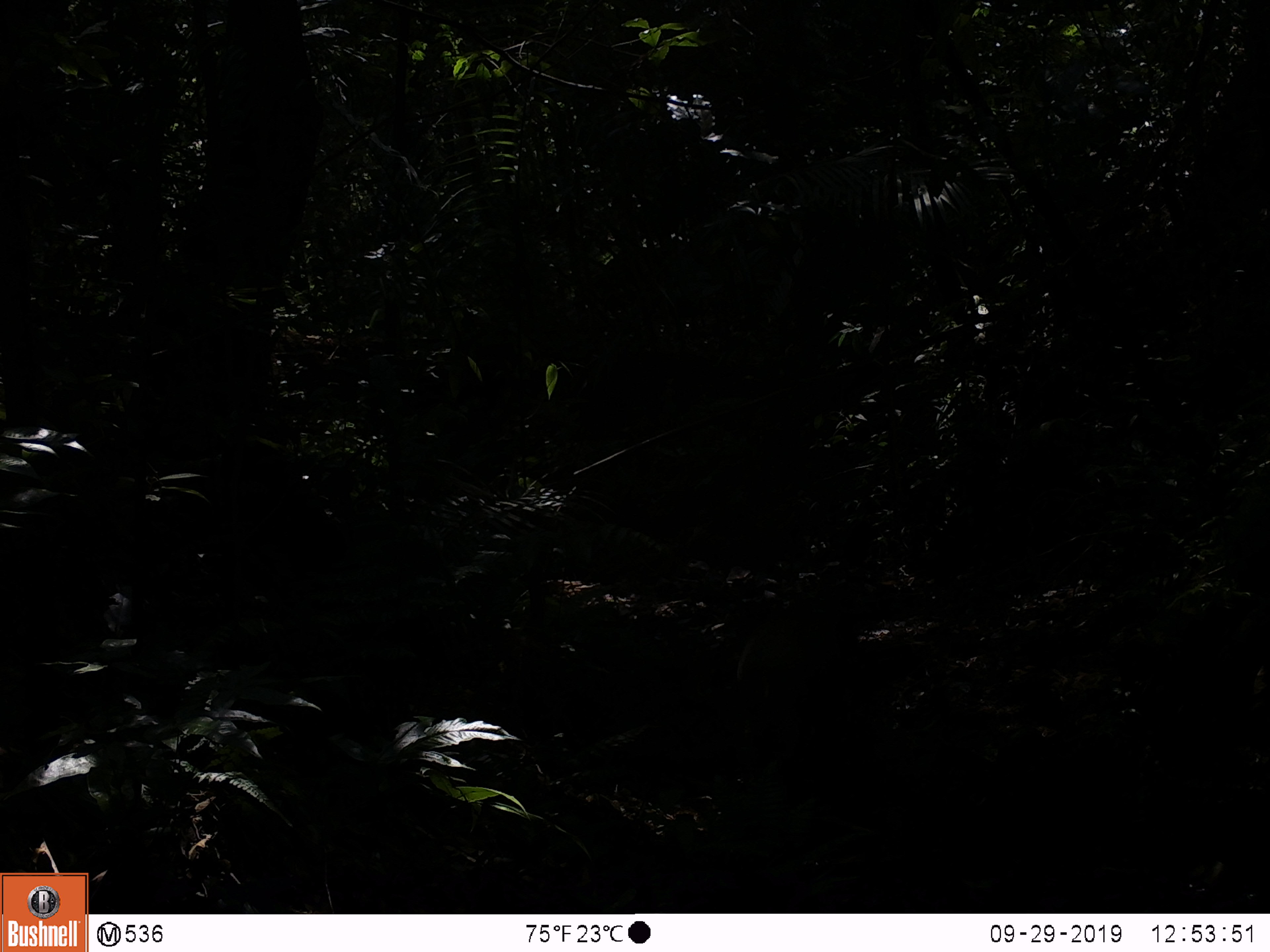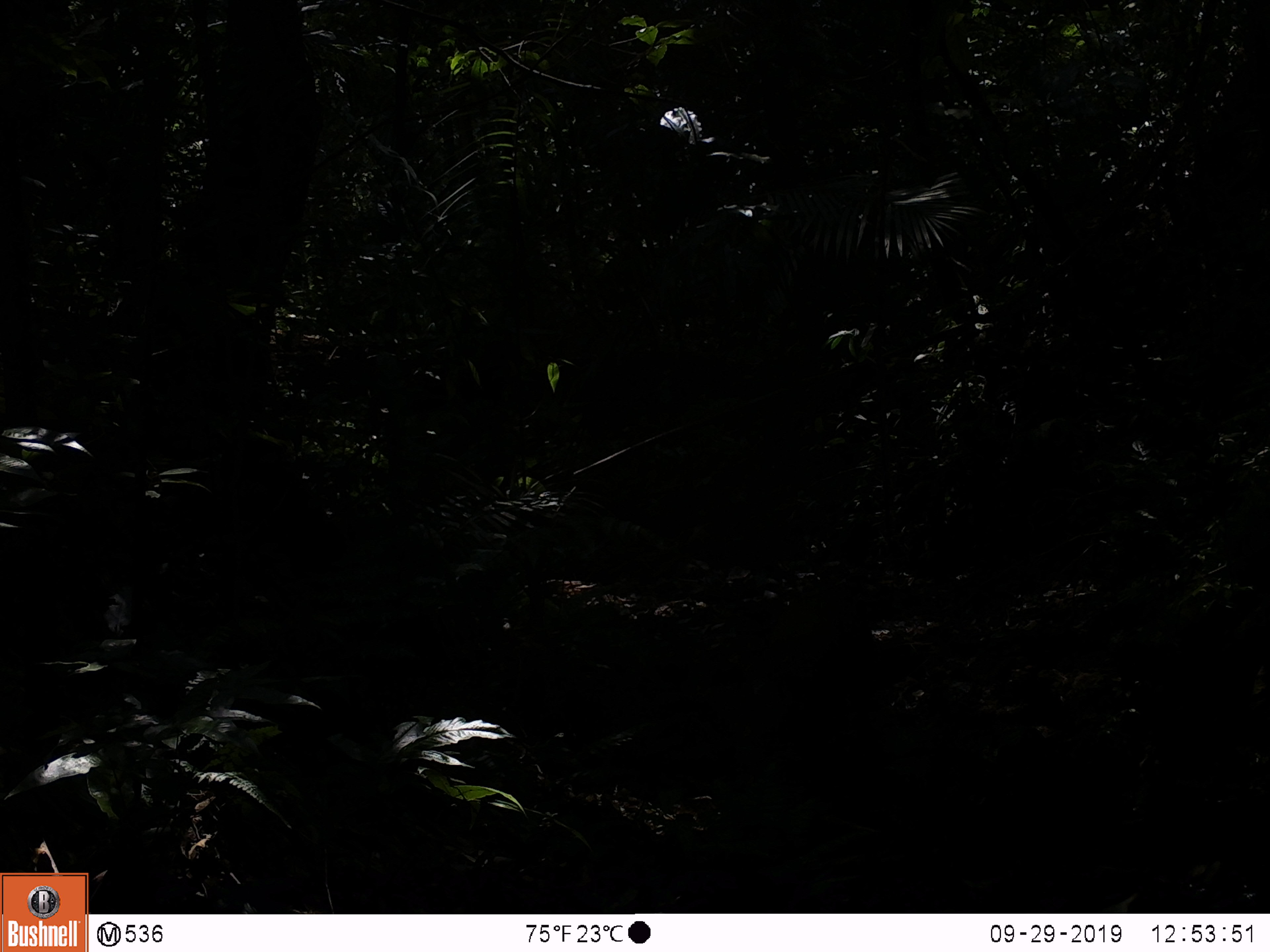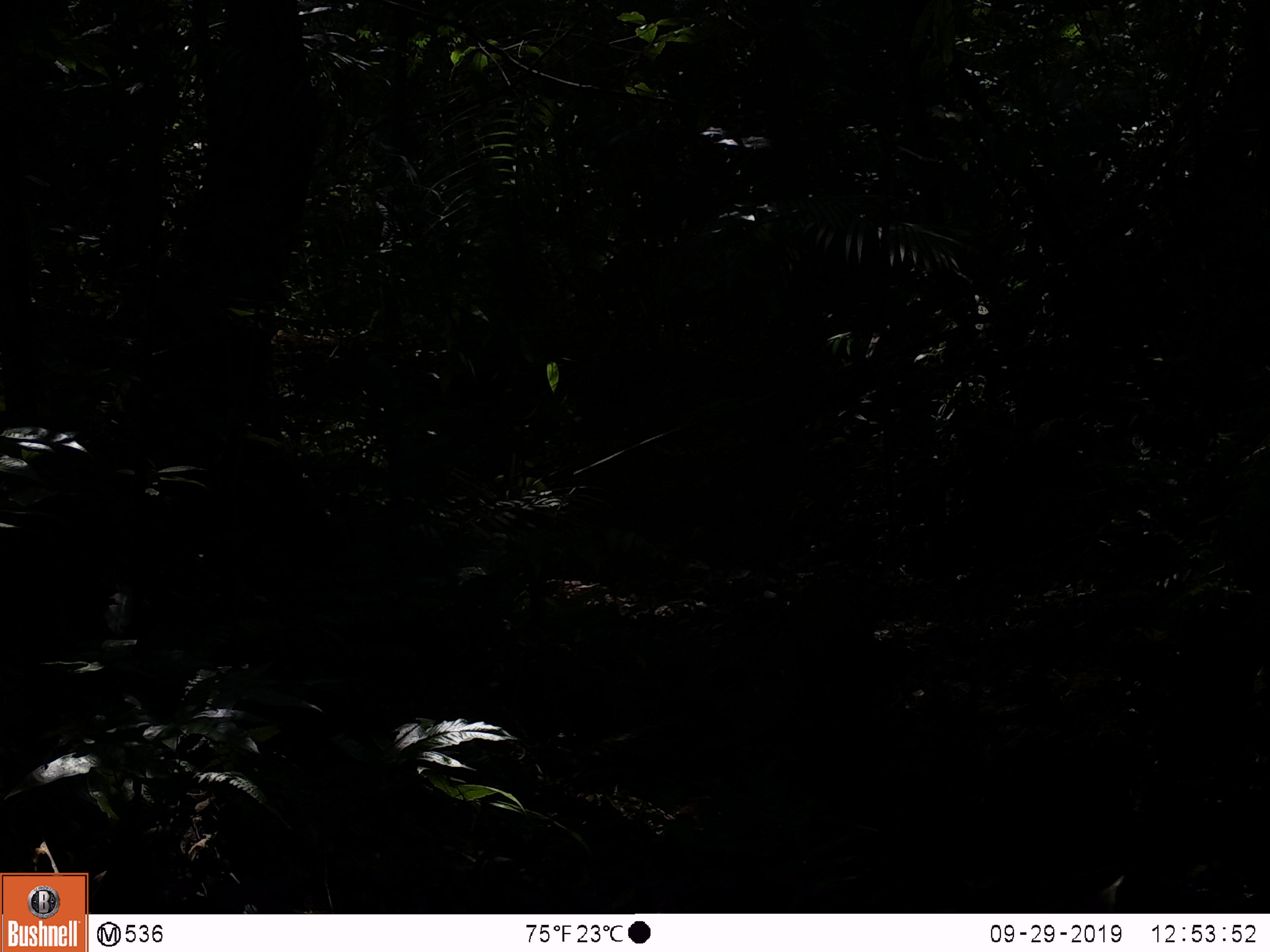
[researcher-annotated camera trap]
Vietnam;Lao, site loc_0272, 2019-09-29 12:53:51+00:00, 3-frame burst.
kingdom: Animalia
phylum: Chordata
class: Mammalia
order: Artiodactyla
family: Suidae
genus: Sus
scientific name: Sus scrofa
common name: eurasian wild pig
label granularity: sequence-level